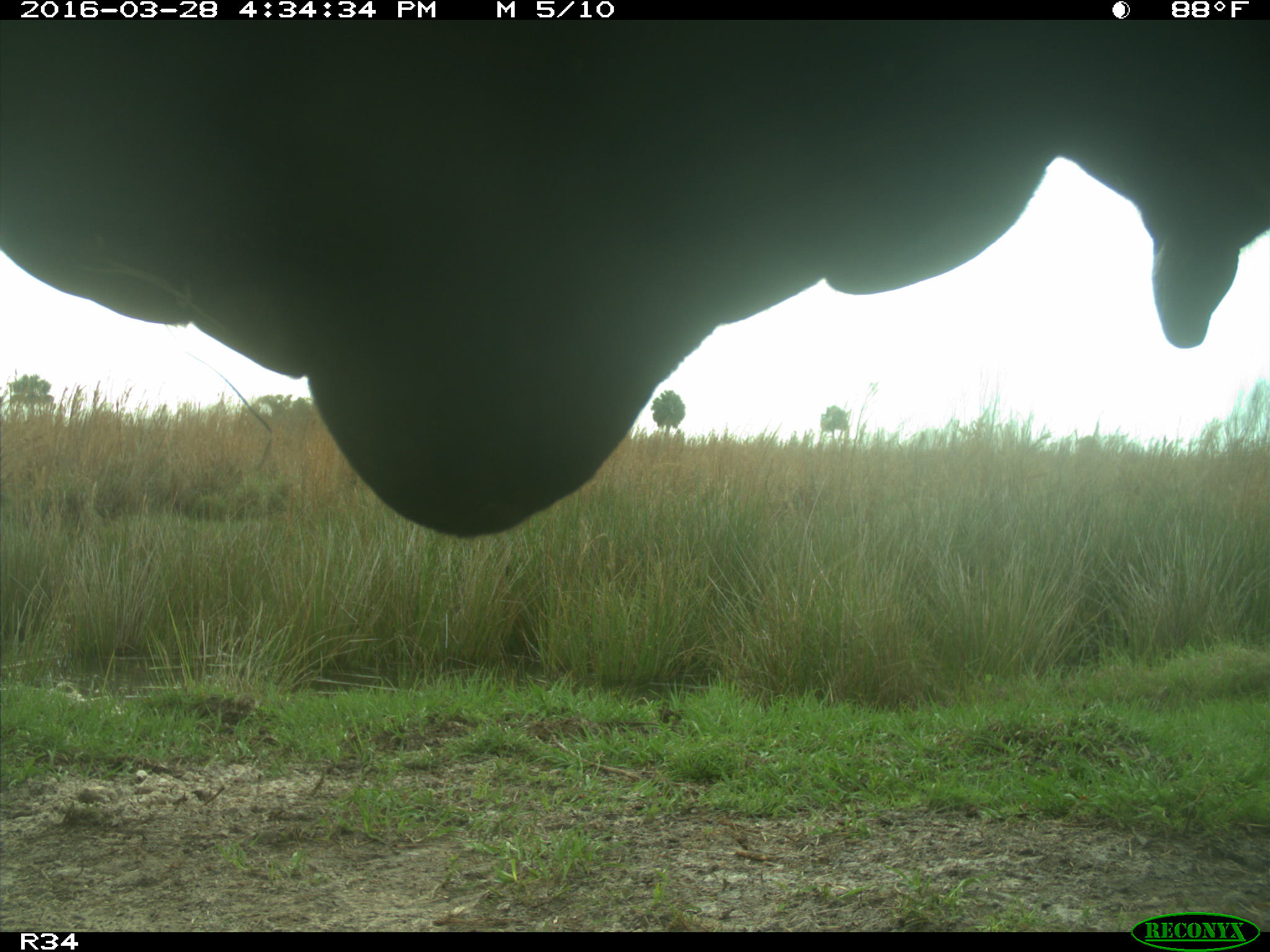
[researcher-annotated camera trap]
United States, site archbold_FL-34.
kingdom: Animalia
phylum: Chordata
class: Mammalia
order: Artiodactyla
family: Bovidae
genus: Bos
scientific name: Bos taurus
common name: domestic cow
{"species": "Bos taurus (domestic cow)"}